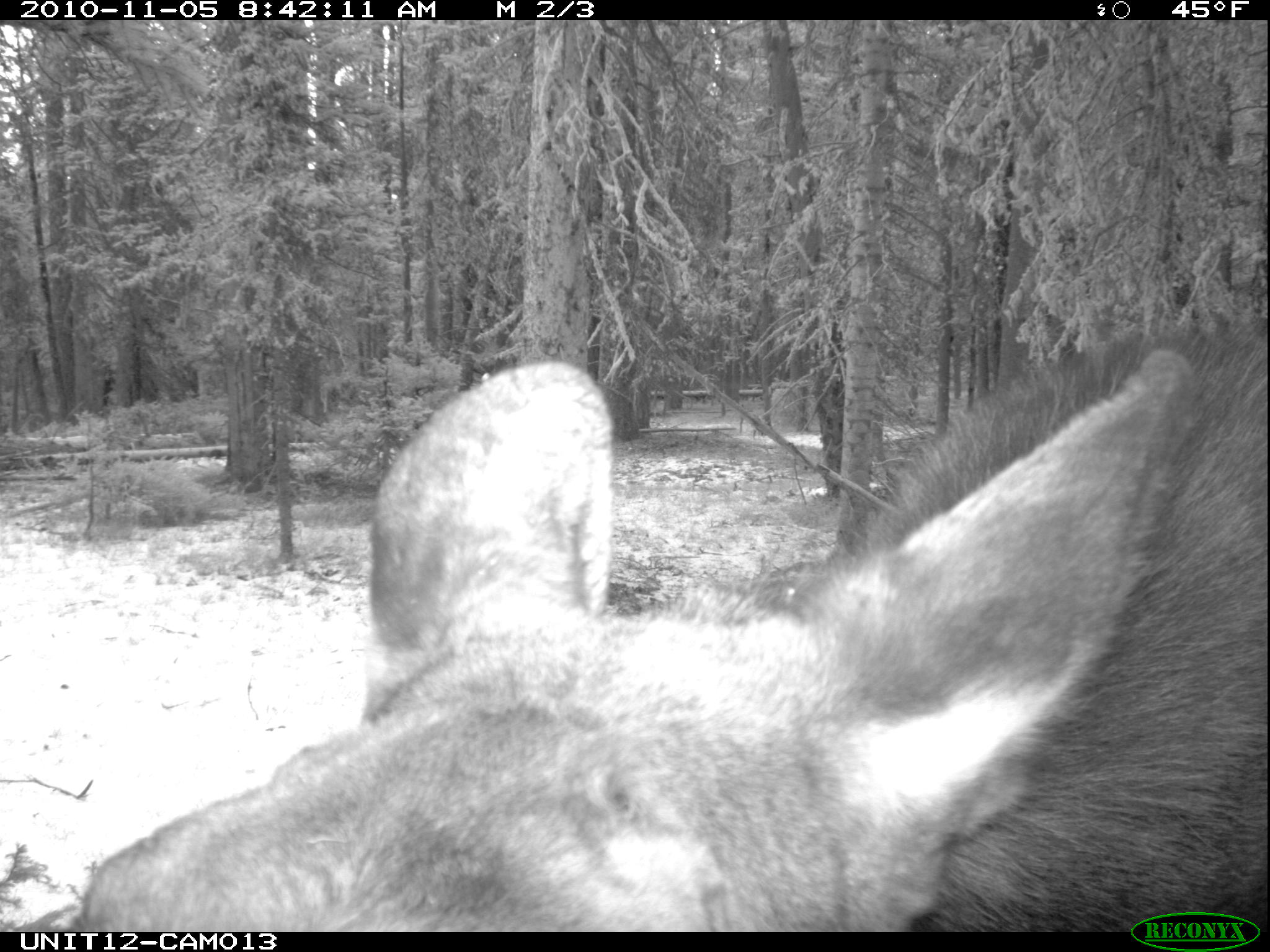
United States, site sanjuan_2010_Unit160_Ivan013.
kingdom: Animalia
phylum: Chordata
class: Mammalia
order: Artiodactyla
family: Cervidae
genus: Alces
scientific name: Alces alces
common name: moose